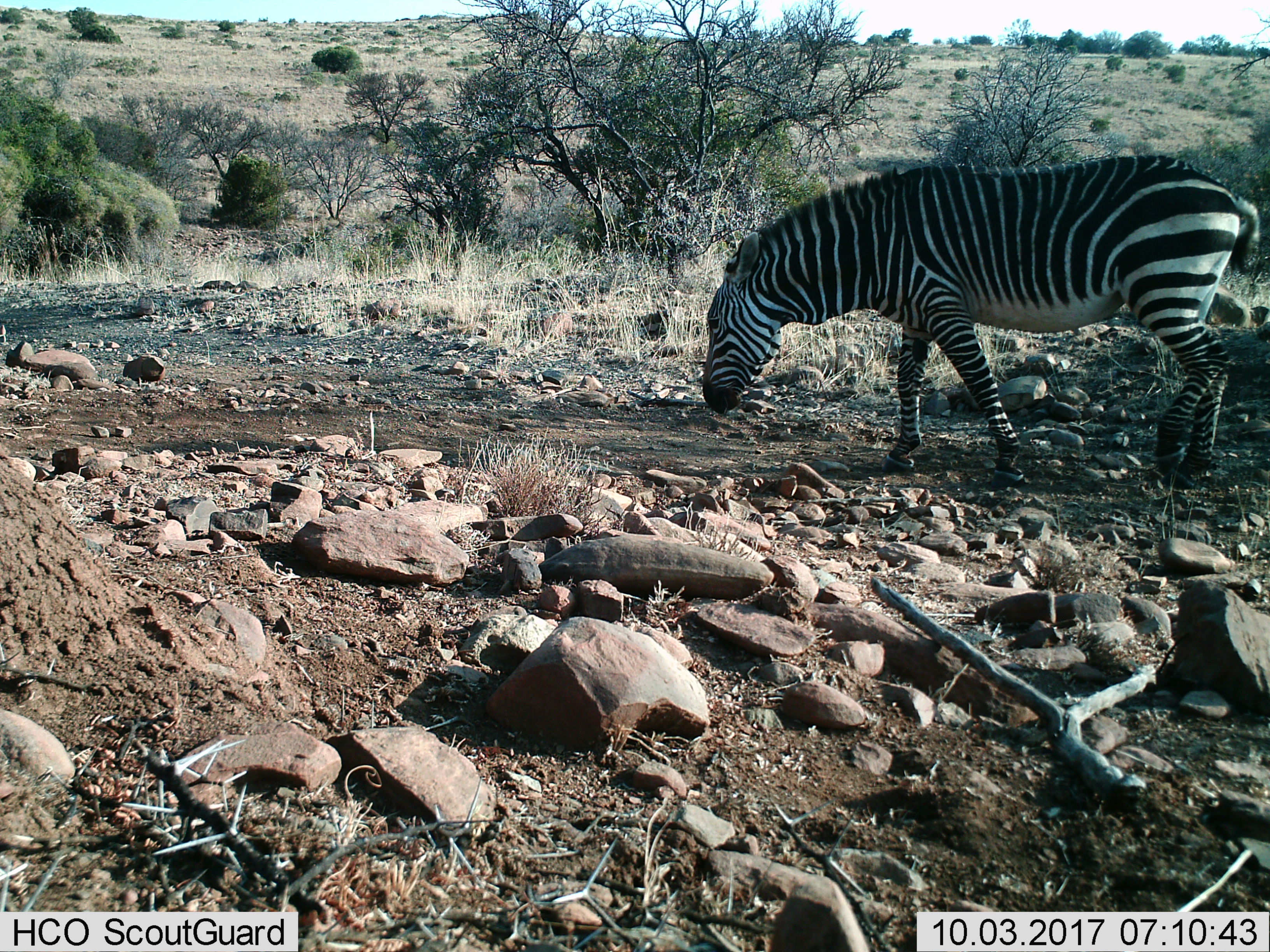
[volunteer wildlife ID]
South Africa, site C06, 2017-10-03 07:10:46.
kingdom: Animalia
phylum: Chordata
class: Mammalia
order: Perissodactyla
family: Equidae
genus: Equus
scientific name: Equus zebra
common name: mountain zebra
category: zebramountain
Zebramountain (mountain zebra) (Equus zebra), count 1. Behavior (volunteer vote fractions): standing 11%, resting 0%, moving 67%, interacting 0%. Young present (vote fraction): 0%. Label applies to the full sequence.